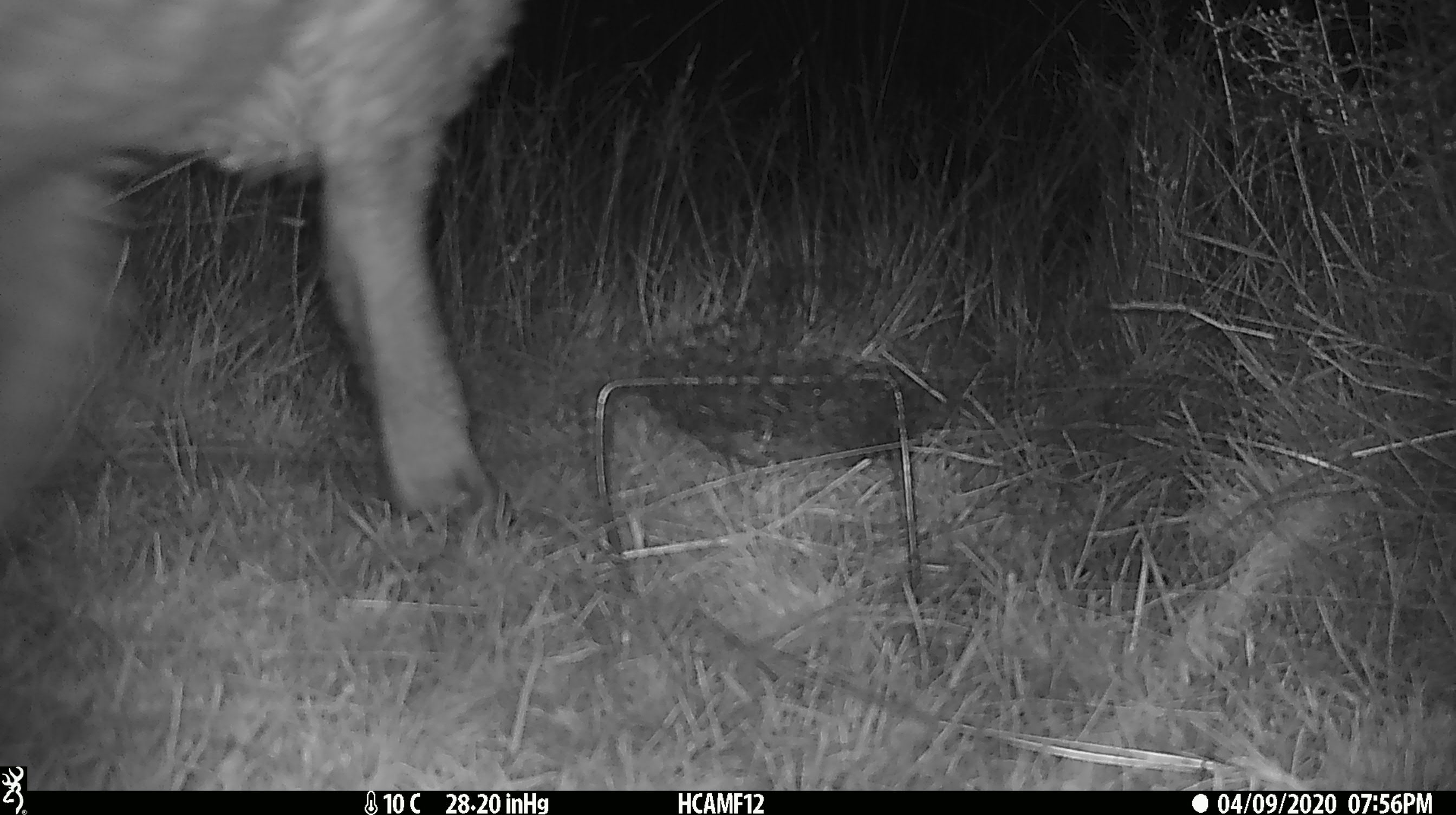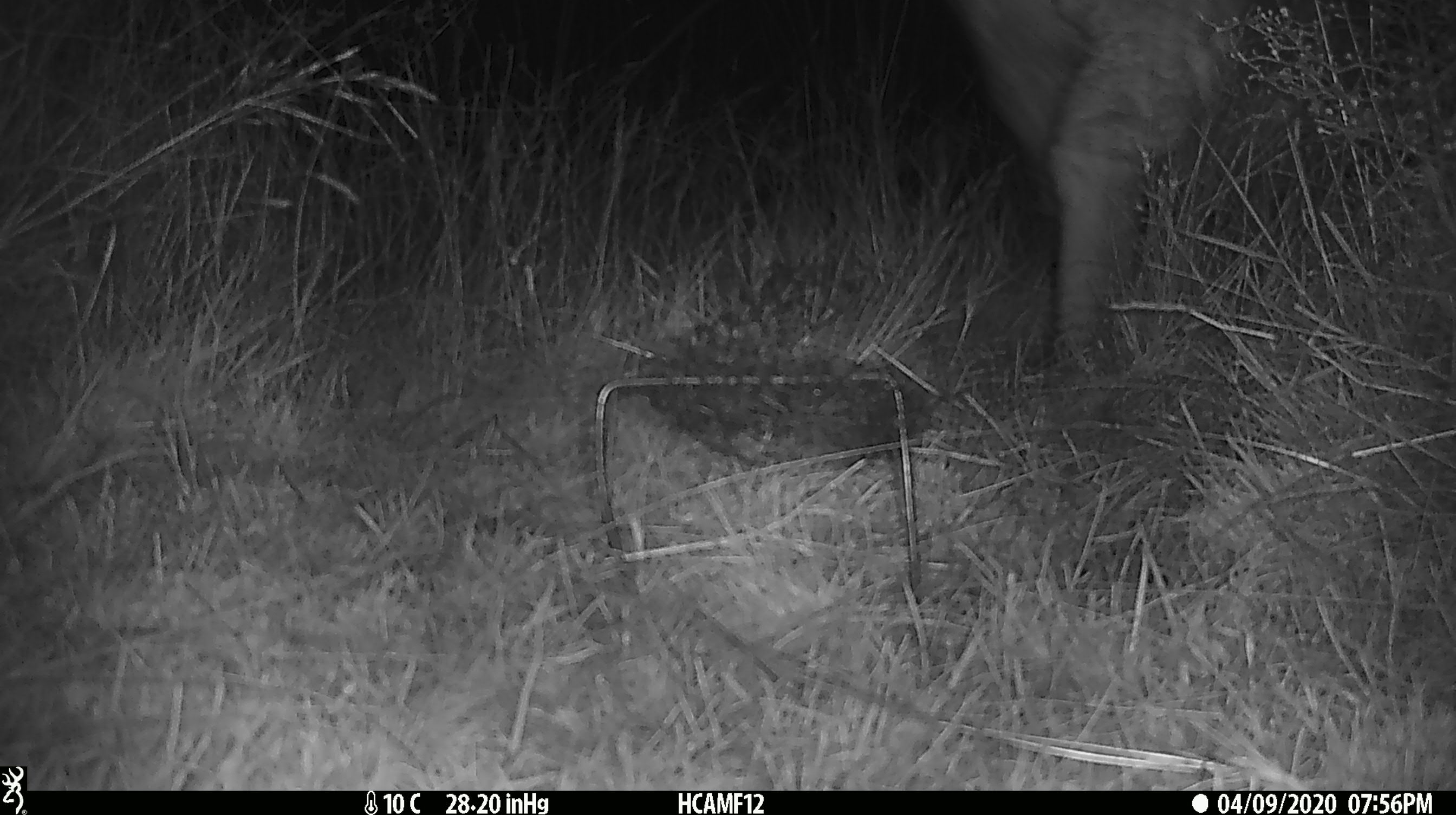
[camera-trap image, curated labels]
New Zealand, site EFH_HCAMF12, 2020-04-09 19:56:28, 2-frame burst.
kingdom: Animalia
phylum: Chordata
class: Mammalia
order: Artiodactyla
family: Bovidae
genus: Ovis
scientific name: Ovis aries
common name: domestic sheep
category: sheep